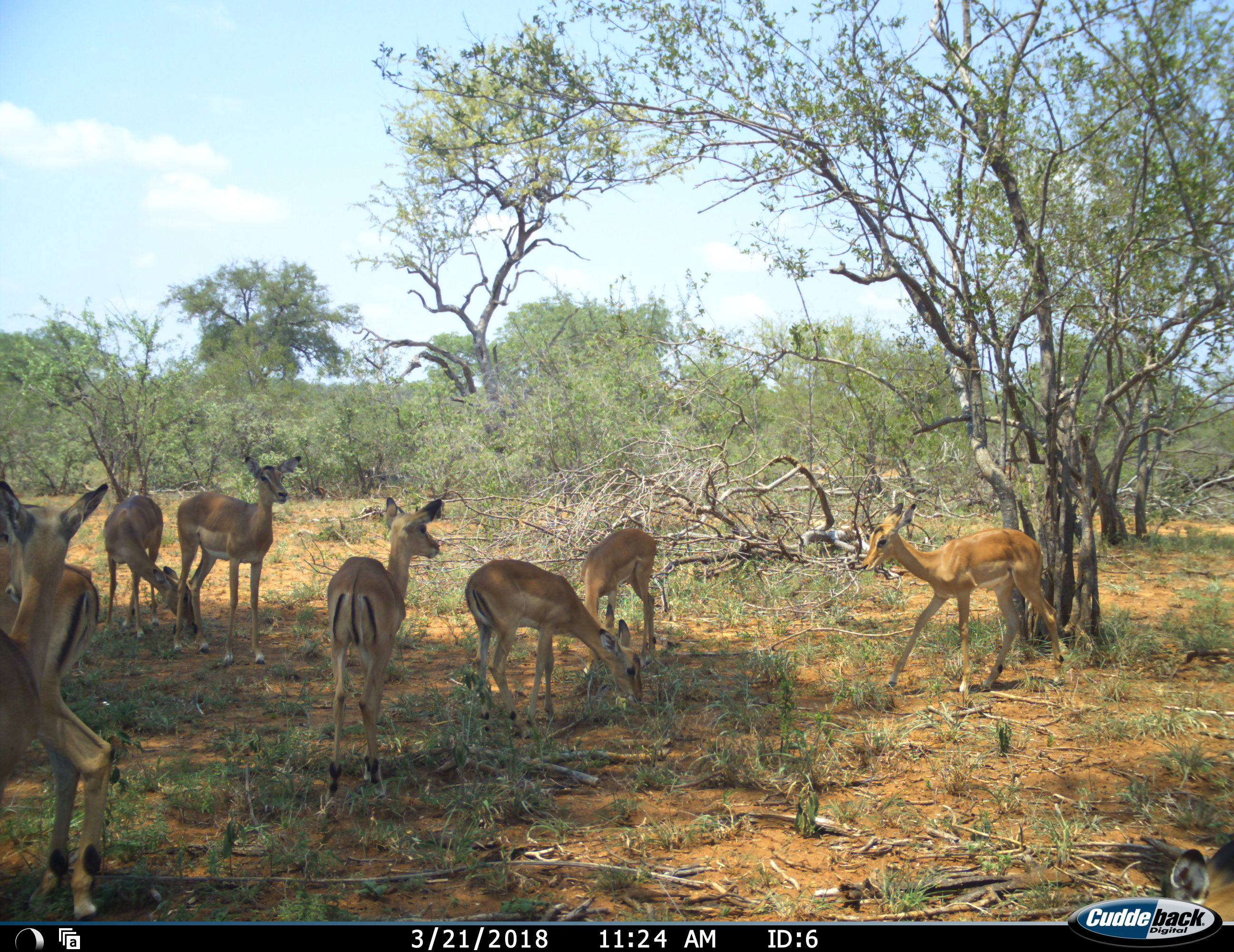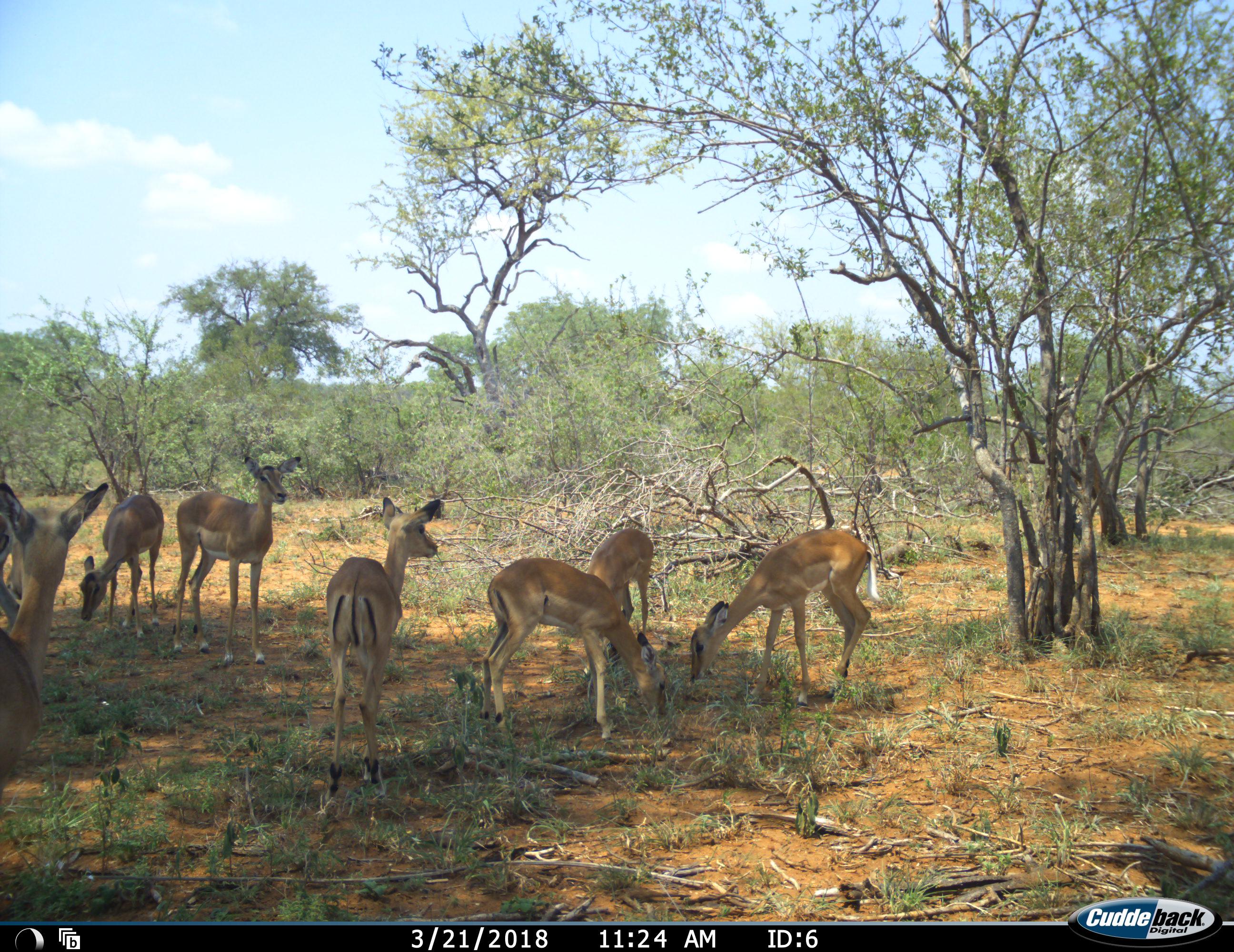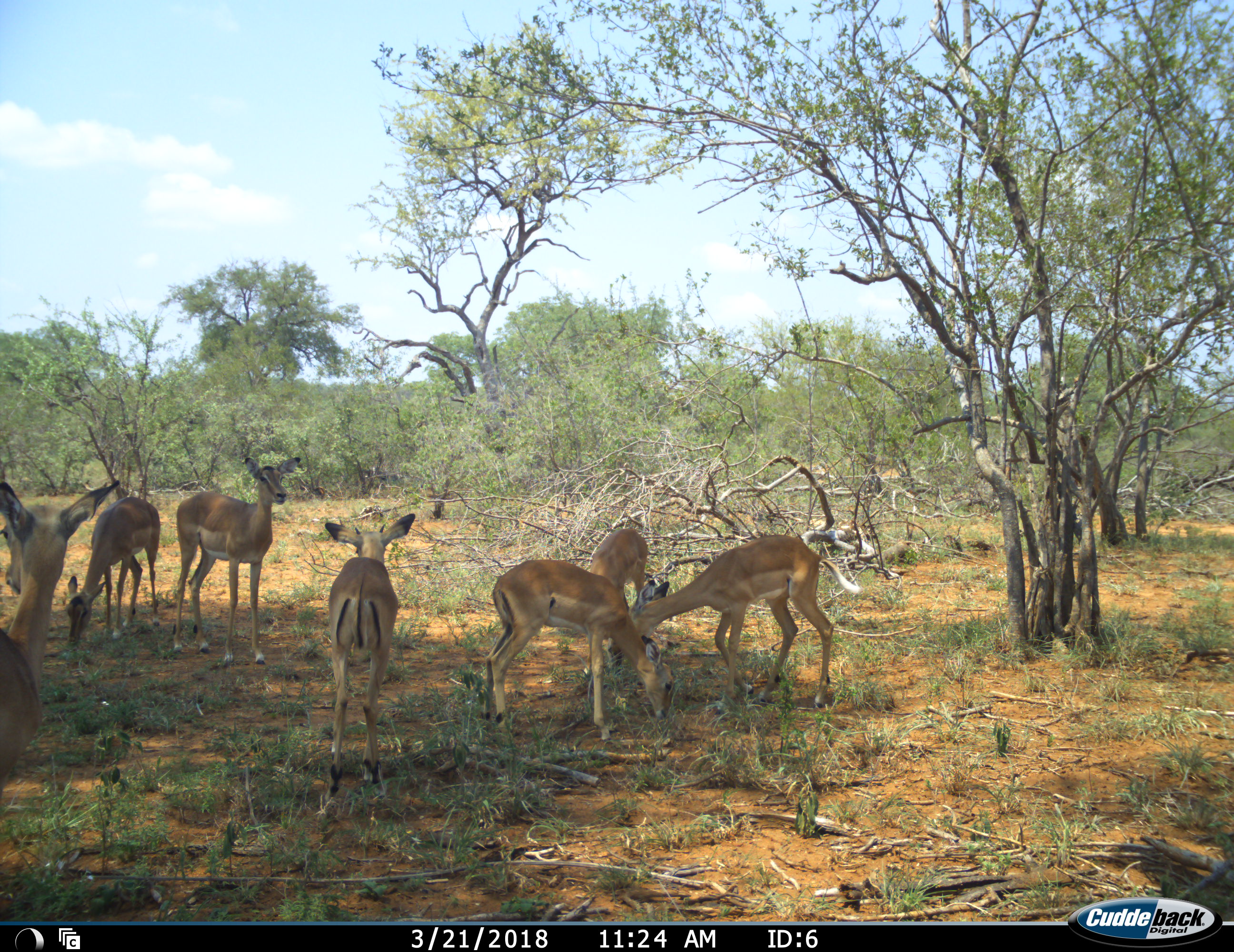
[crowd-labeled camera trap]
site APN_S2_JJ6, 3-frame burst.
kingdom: Animalia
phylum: Chordata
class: Mammalia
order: Artiodactyla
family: Bovidae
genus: Aepyceros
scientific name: Aepyceros melampus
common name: impala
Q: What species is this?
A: Impala (Aepyceros melampus).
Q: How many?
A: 8.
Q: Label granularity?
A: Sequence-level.